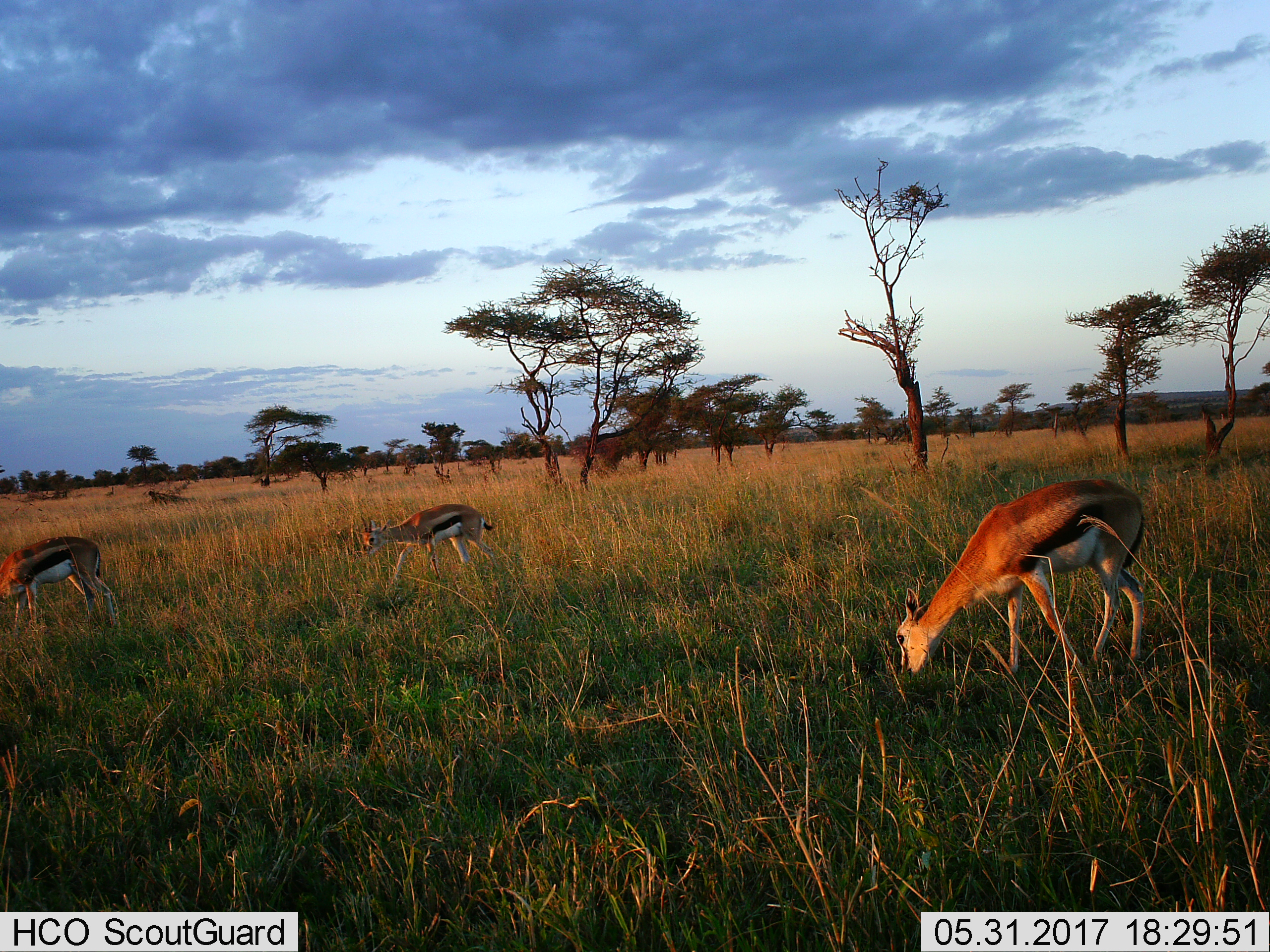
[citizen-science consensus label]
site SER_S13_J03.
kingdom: Animalia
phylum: Chordata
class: Mammalia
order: Artiodactyla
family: Bovidae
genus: Eudorcas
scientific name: Eudorcas thomsonii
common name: thomson's gazelle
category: gazellethomsons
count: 3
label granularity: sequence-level